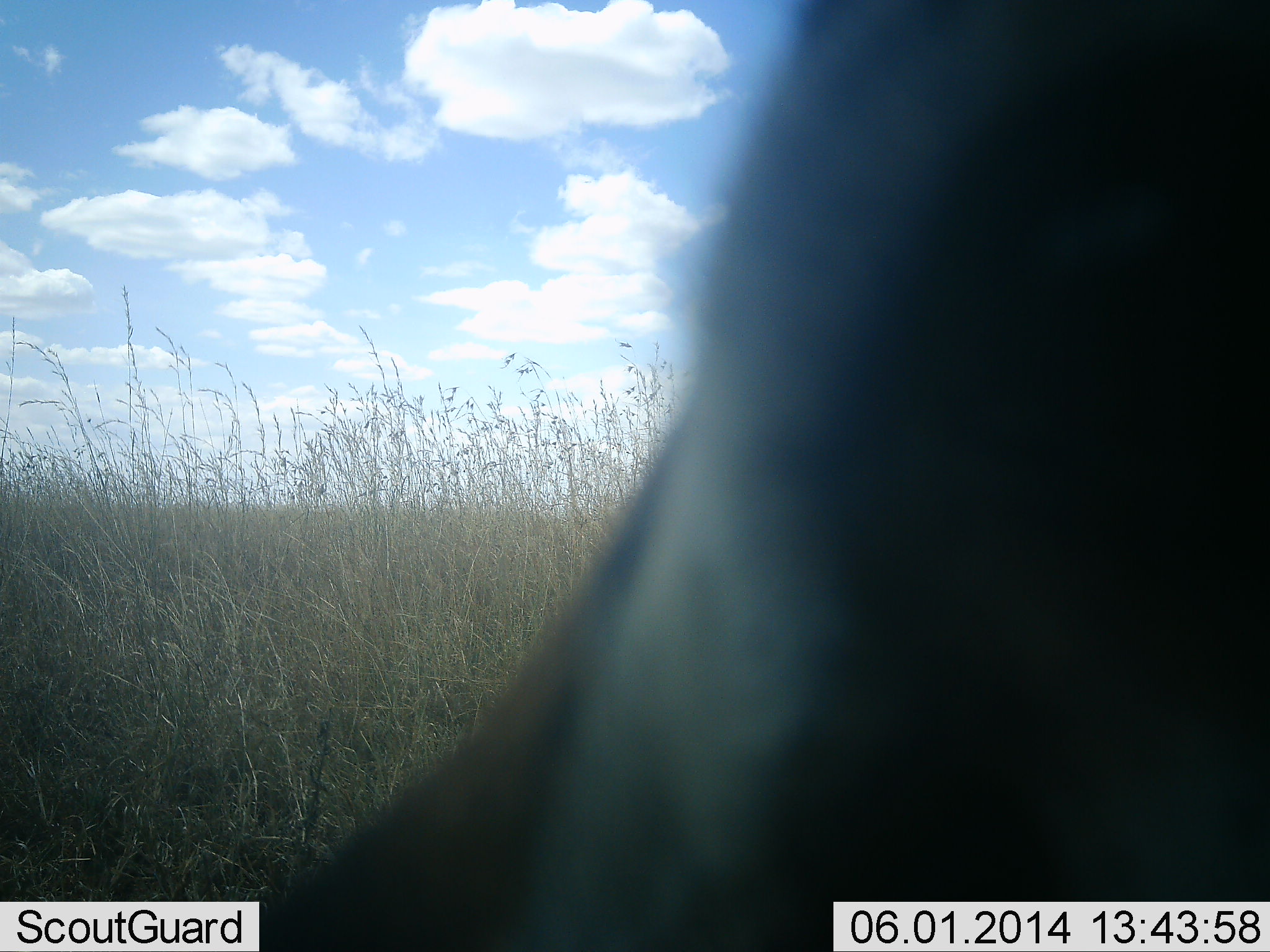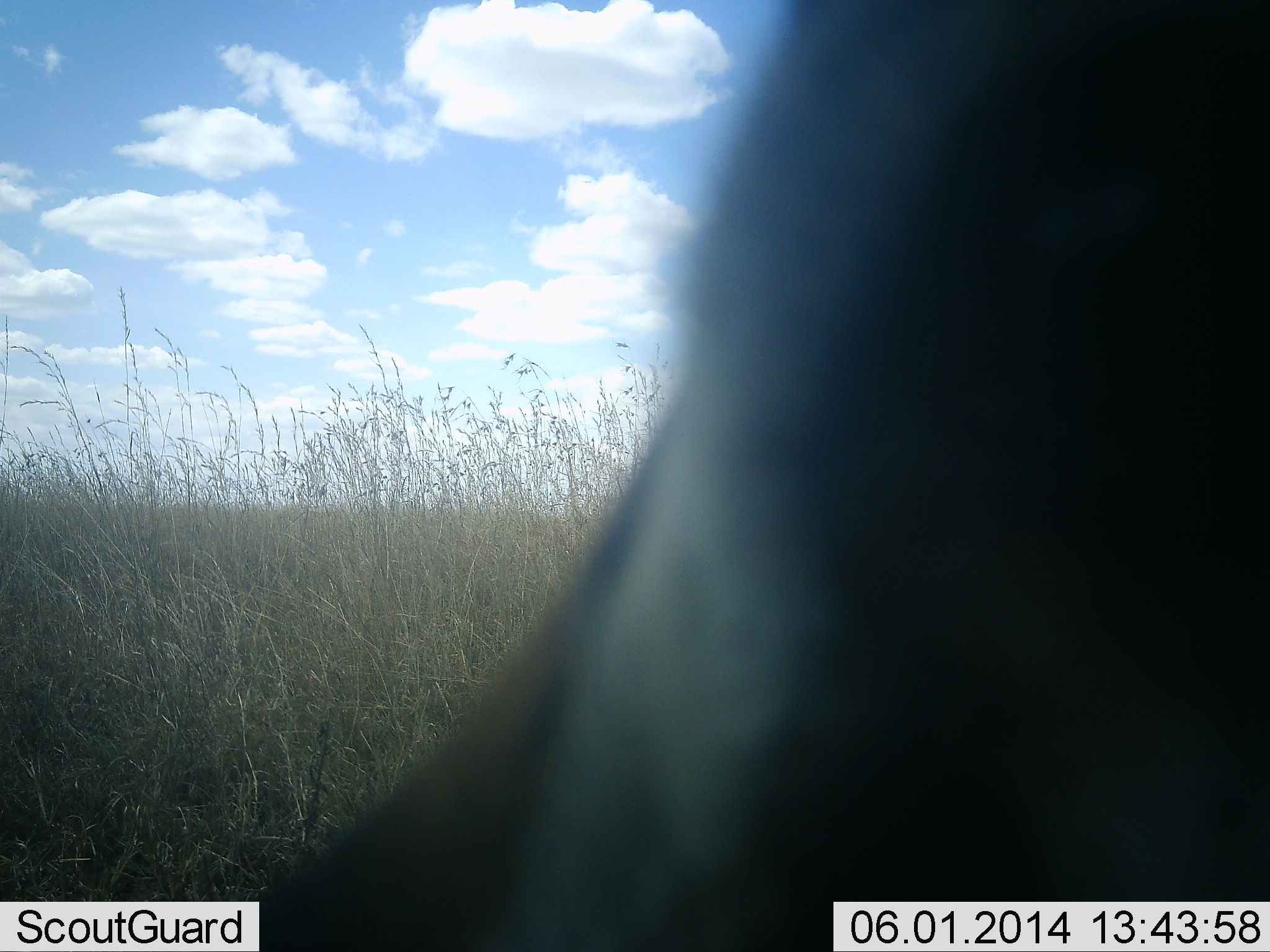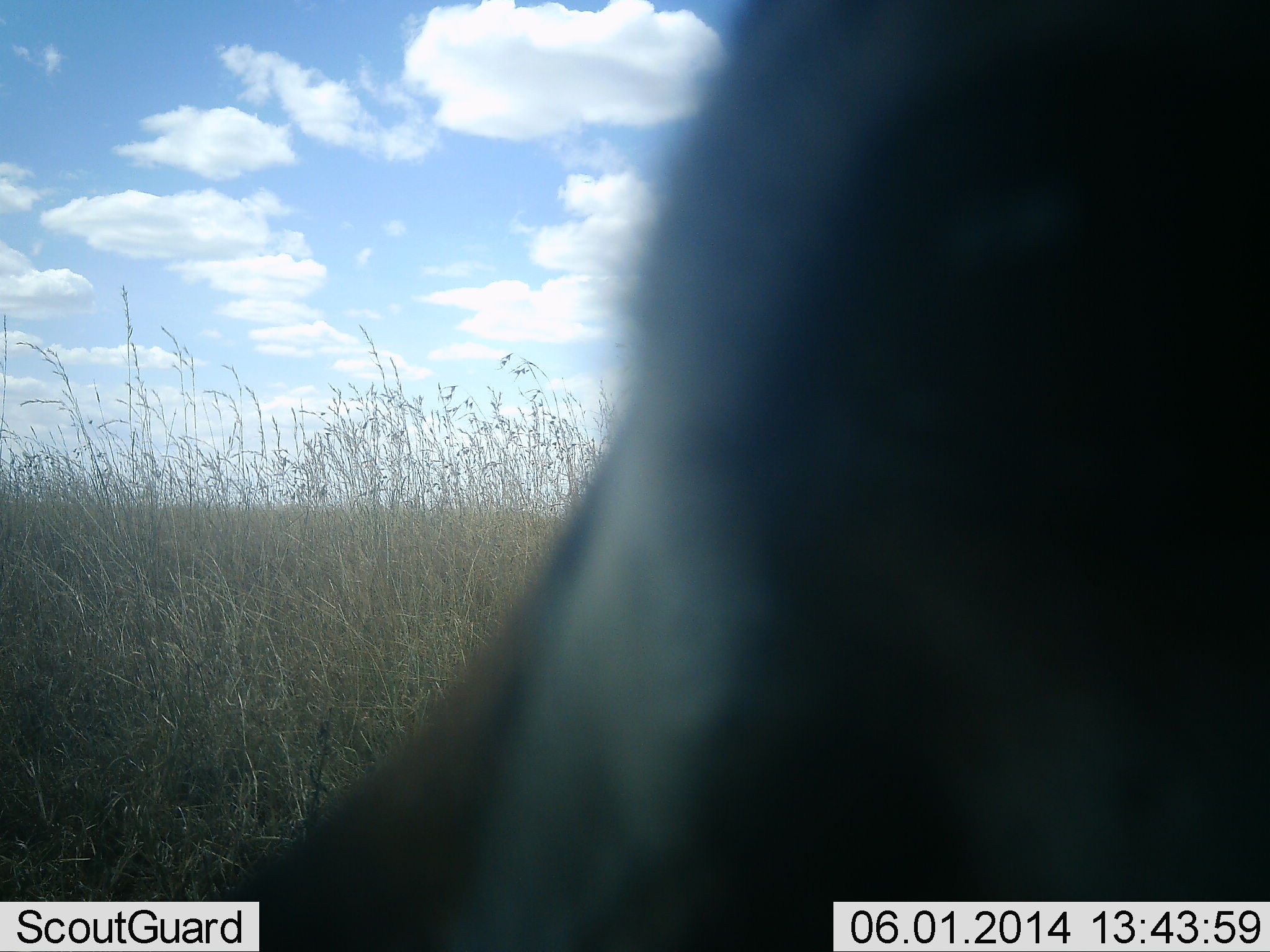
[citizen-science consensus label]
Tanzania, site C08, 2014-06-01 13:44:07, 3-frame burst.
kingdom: Animalia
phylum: Chordata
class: Mammalia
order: Artiodactyla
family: Bovidae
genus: Eudorcas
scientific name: Eudorcas thomsonii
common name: thomson's gazelle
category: gazellethomsons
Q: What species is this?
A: Gazellethomsons (thomson's gazelle) (Eudorcas thomsonii).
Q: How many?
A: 1.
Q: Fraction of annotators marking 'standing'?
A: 100%.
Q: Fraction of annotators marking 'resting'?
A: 0%.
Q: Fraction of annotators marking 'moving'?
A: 0%.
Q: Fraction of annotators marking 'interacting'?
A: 0%.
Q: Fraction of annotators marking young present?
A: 0%.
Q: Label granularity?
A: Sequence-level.